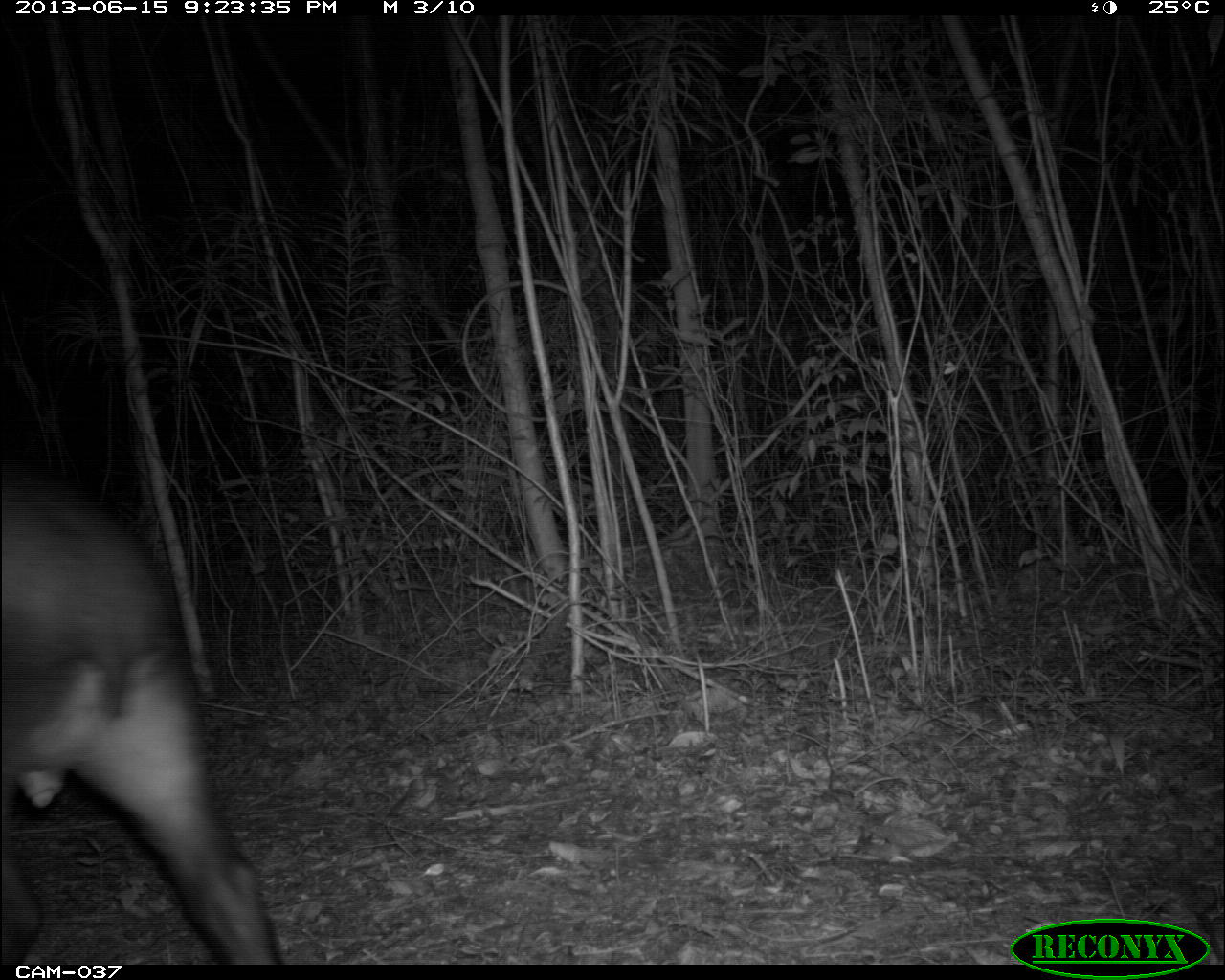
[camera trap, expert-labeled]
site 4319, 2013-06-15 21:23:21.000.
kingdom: Animalia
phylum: Chordata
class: Mammalia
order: Perissodactyla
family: Tapiridae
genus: Tapirus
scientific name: Tapirus bairdii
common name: baird's tapir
Tapirus bairdii (baird's tapir), count 1, sex male.